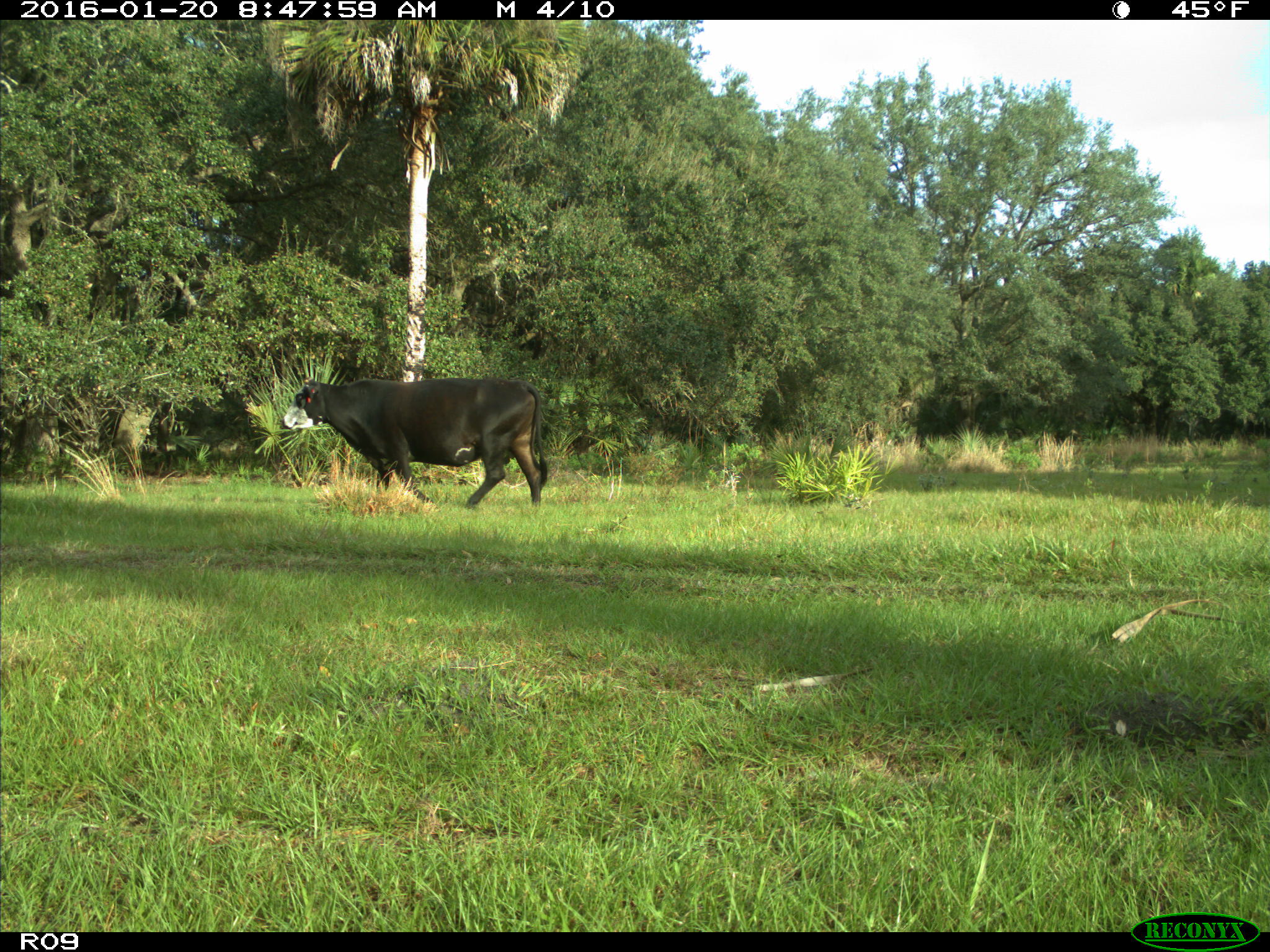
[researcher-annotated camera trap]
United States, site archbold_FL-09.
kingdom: Animalia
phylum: Chordata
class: Mammalia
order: Artiodactyla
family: Bovidae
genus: Bos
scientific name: Bos taurus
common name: domestic cow